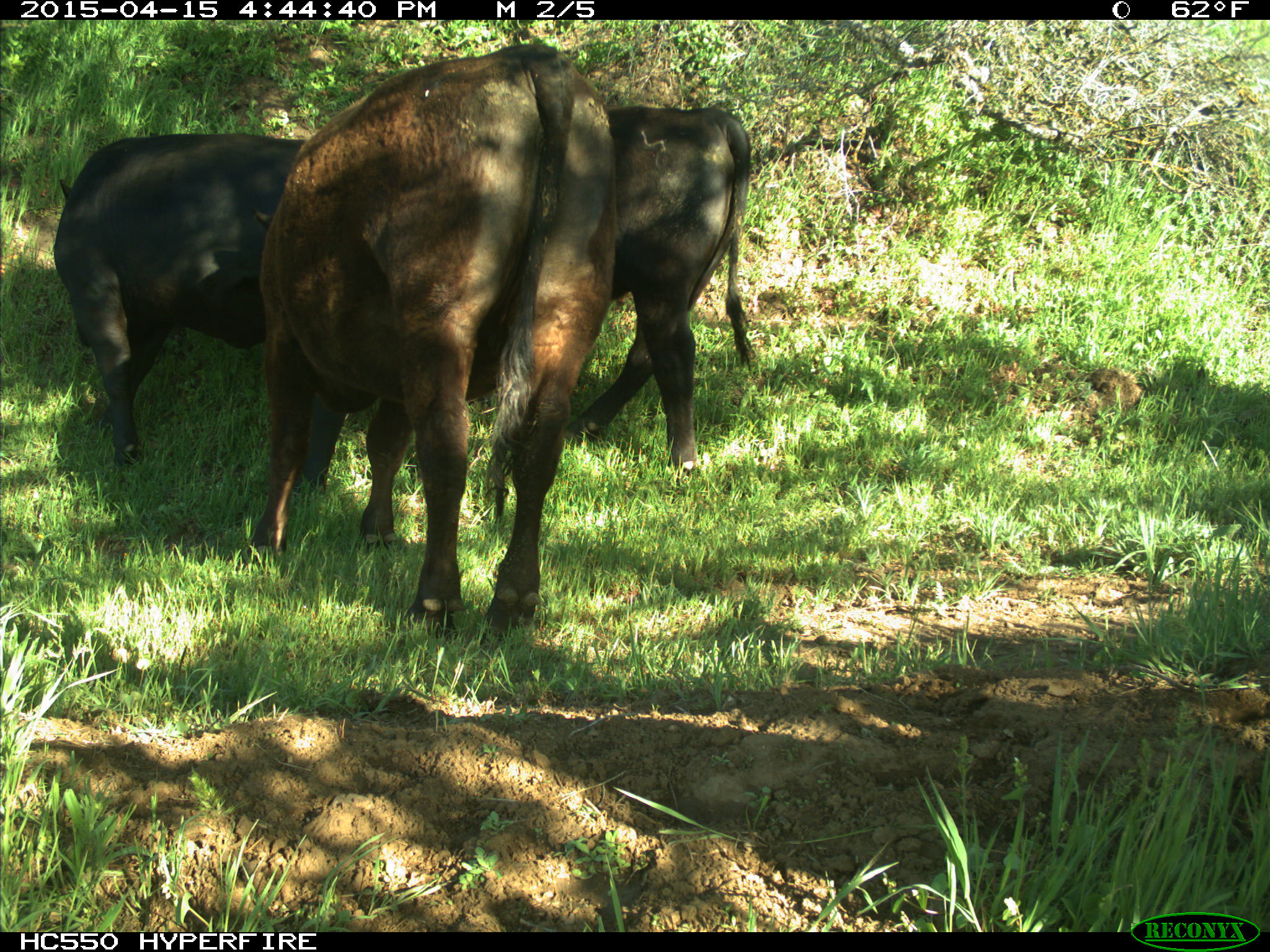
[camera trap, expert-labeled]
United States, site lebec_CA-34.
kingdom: Animalia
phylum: Chordata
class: Mammalia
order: Artiodactyla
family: Bovidae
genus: Bos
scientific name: Bos taurus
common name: domestic cow